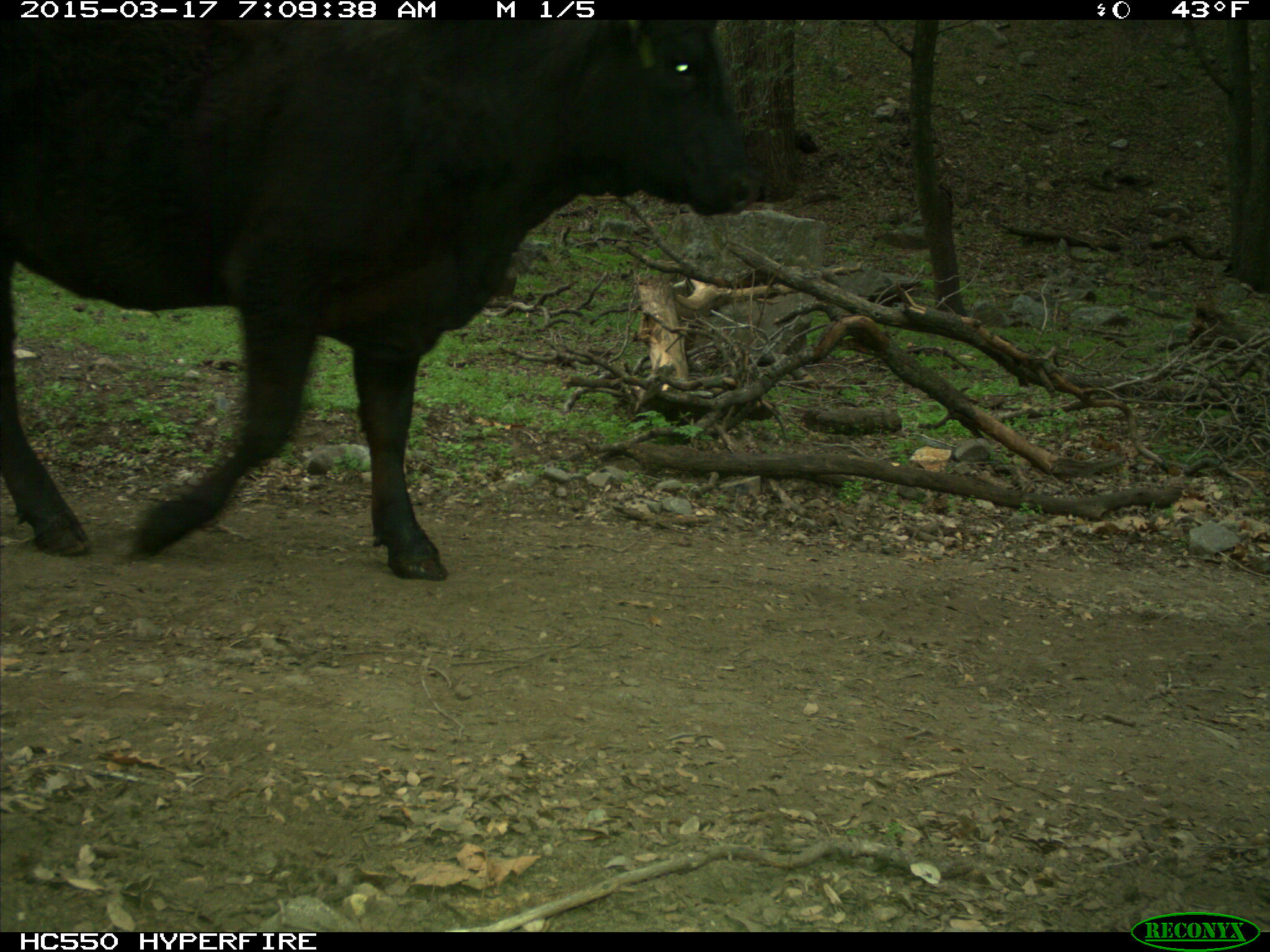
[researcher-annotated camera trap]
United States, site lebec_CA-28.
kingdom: Animalia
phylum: Chordata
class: Mammalia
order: Artiodactyla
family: Bovidae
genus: Bos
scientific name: Bos taurus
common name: domestic cow